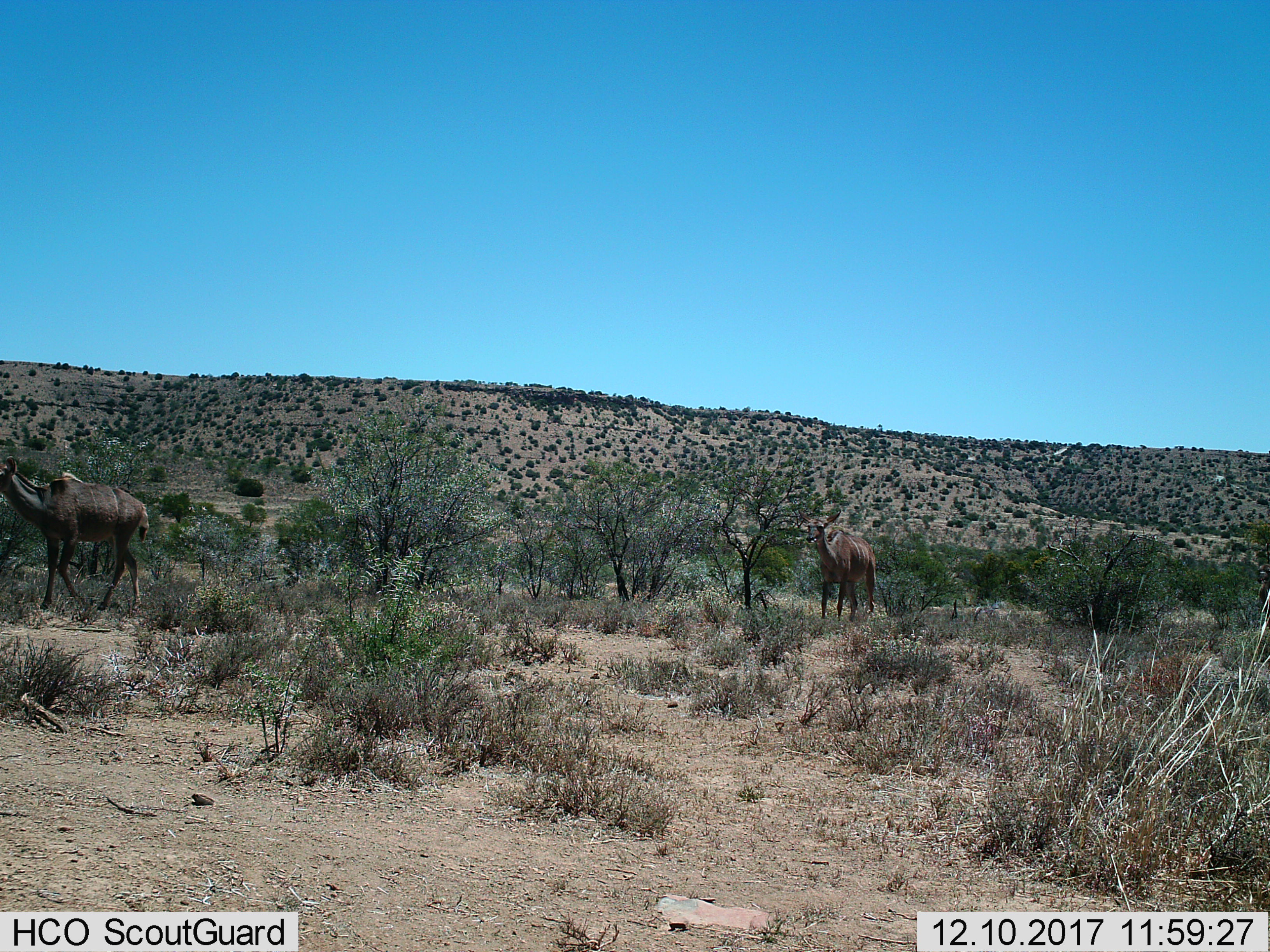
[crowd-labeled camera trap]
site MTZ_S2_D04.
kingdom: Animalia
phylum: Chordata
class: Mammalia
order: Artiodactyla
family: Bovidae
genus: Tragelaphus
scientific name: Tragelaphus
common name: kudu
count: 2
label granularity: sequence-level